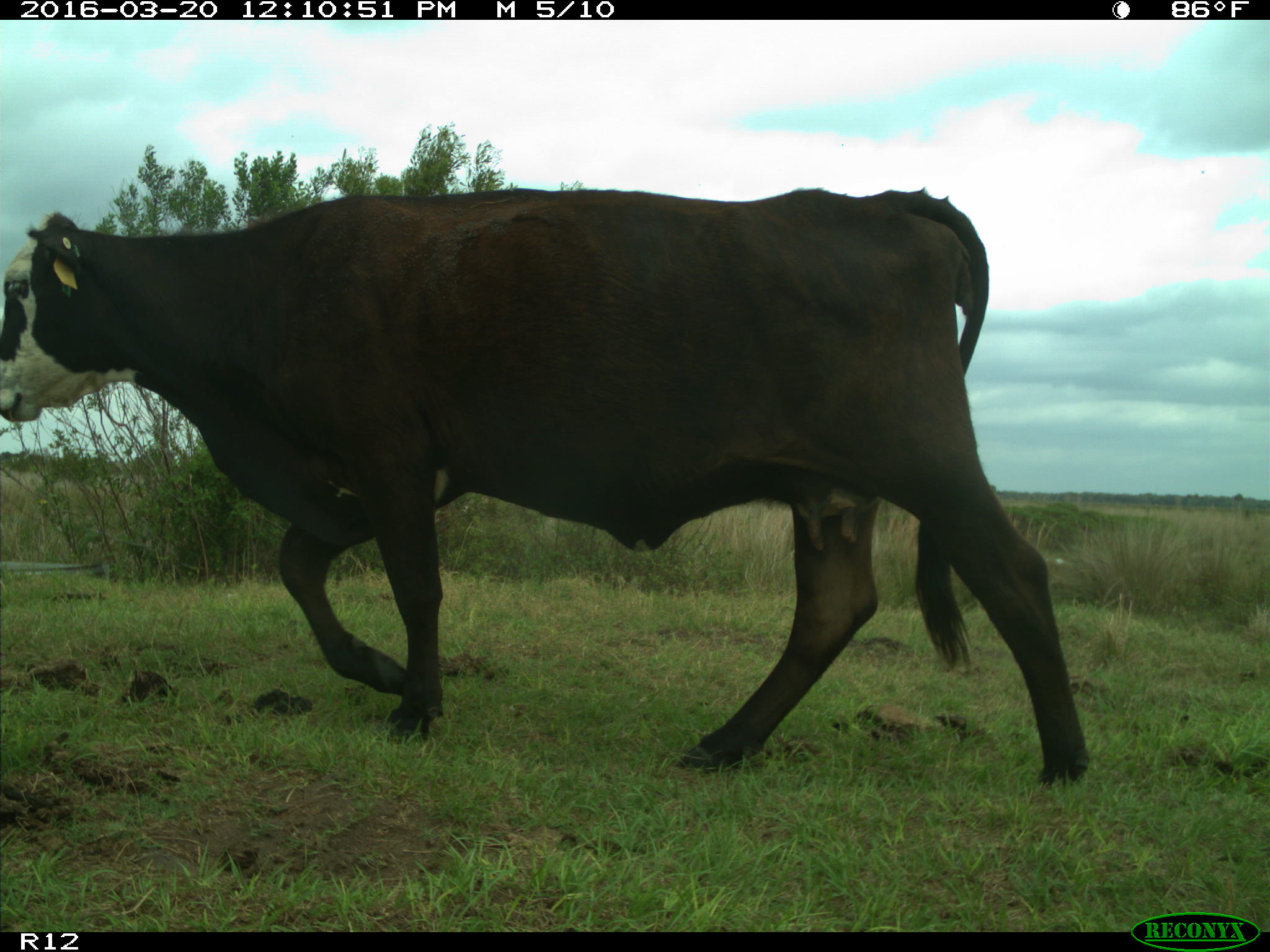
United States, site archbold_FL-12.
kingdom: Animalia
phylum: Chordata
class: Mammalia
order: Artiodactyla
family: Bovidae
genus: Bos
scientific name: Bos taurus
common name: domestic cow